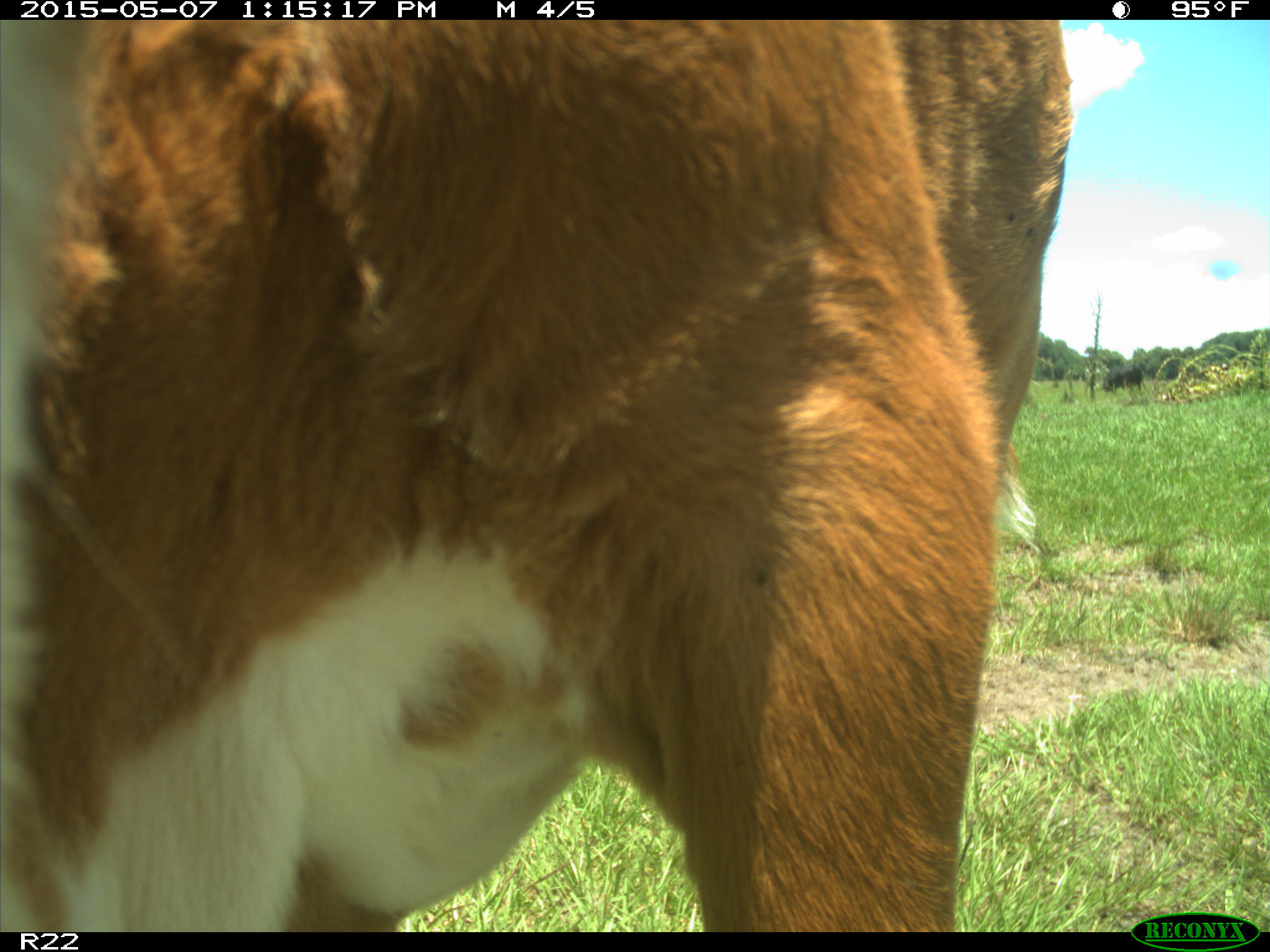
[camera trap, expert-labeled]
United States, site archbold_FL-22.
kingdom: Animalia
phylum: Chordata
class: Mammalia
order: Artiodactyla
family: Bovidae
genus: Bos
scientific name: Bos taurus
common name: domestic cow